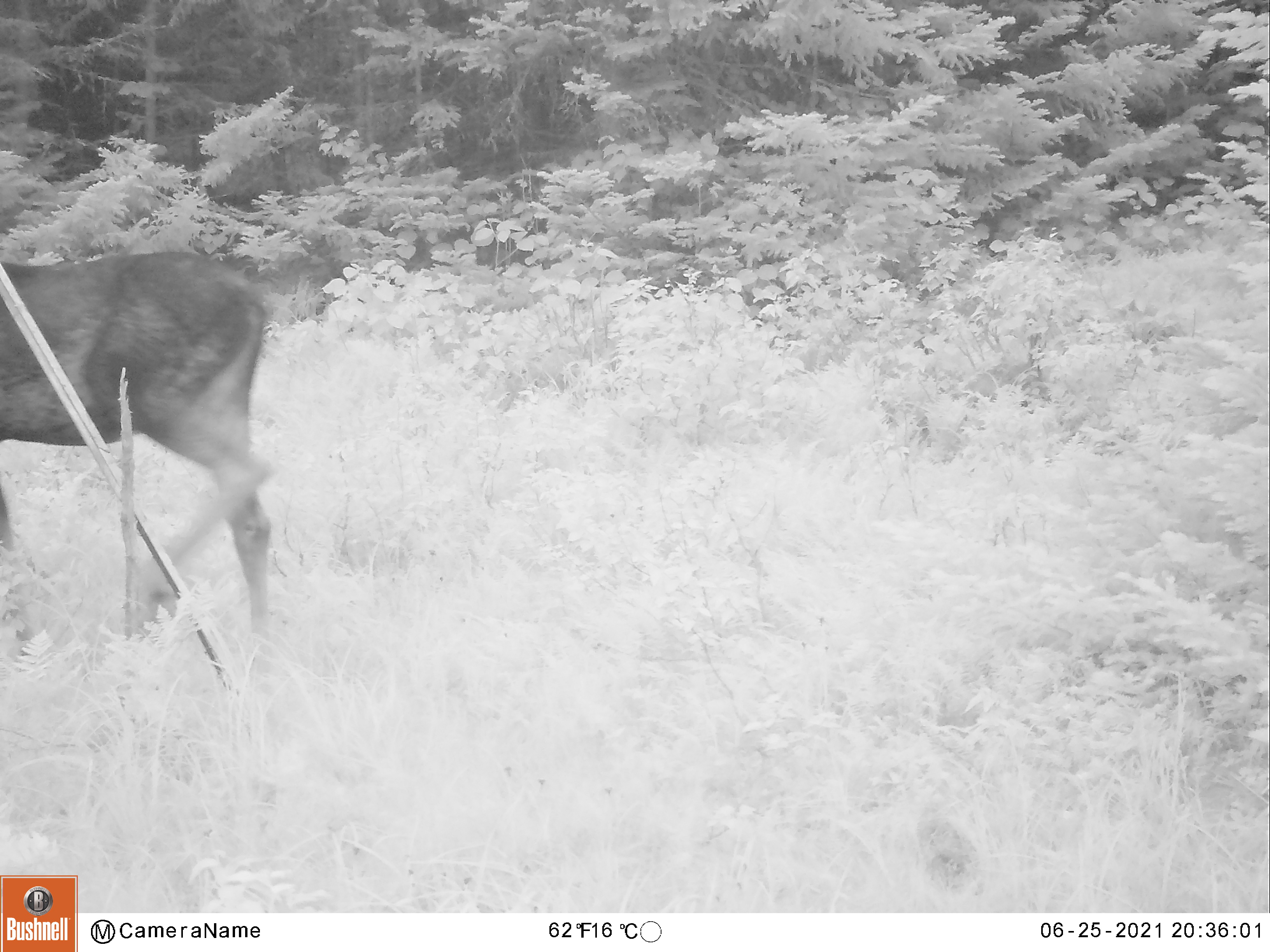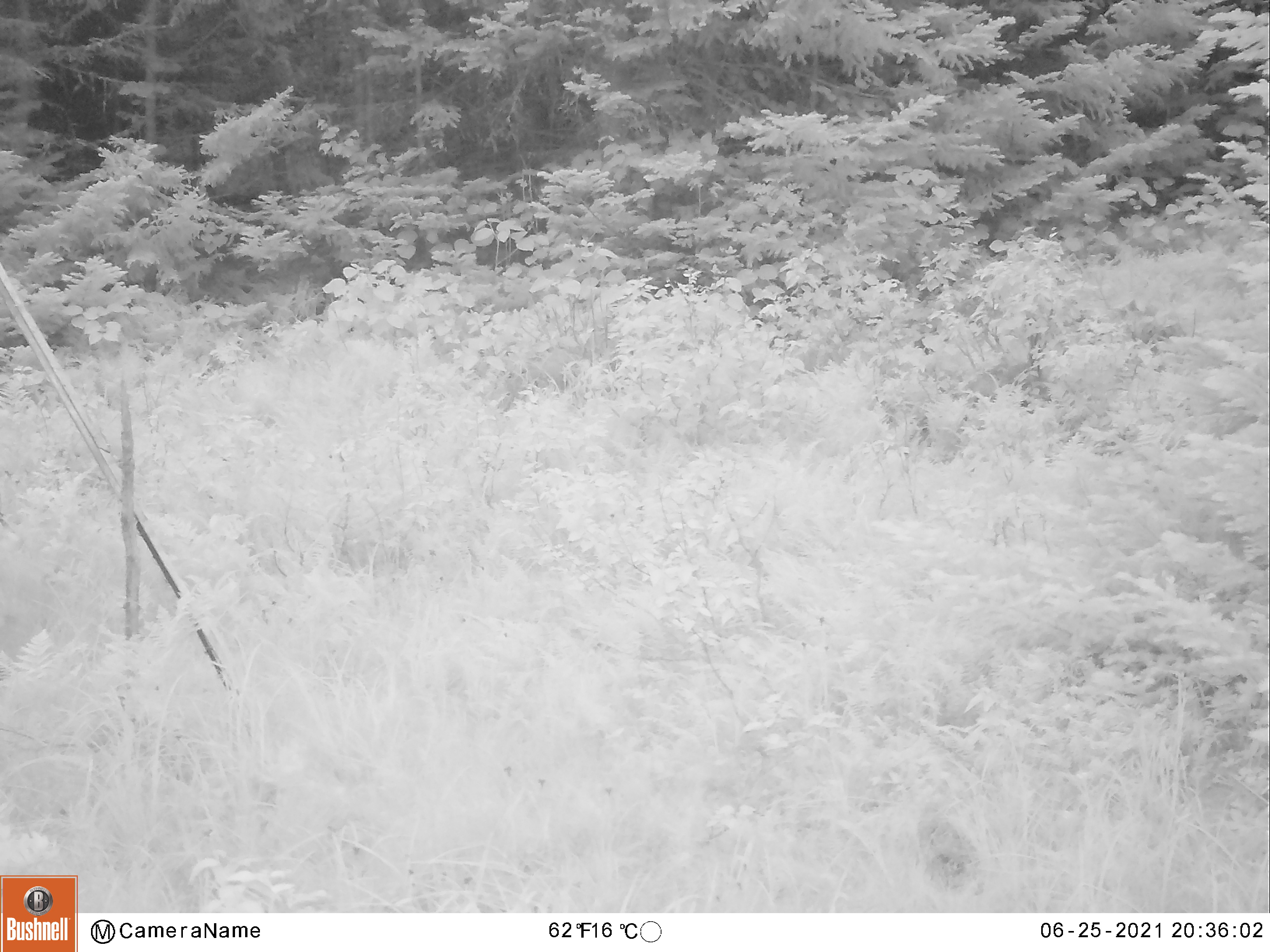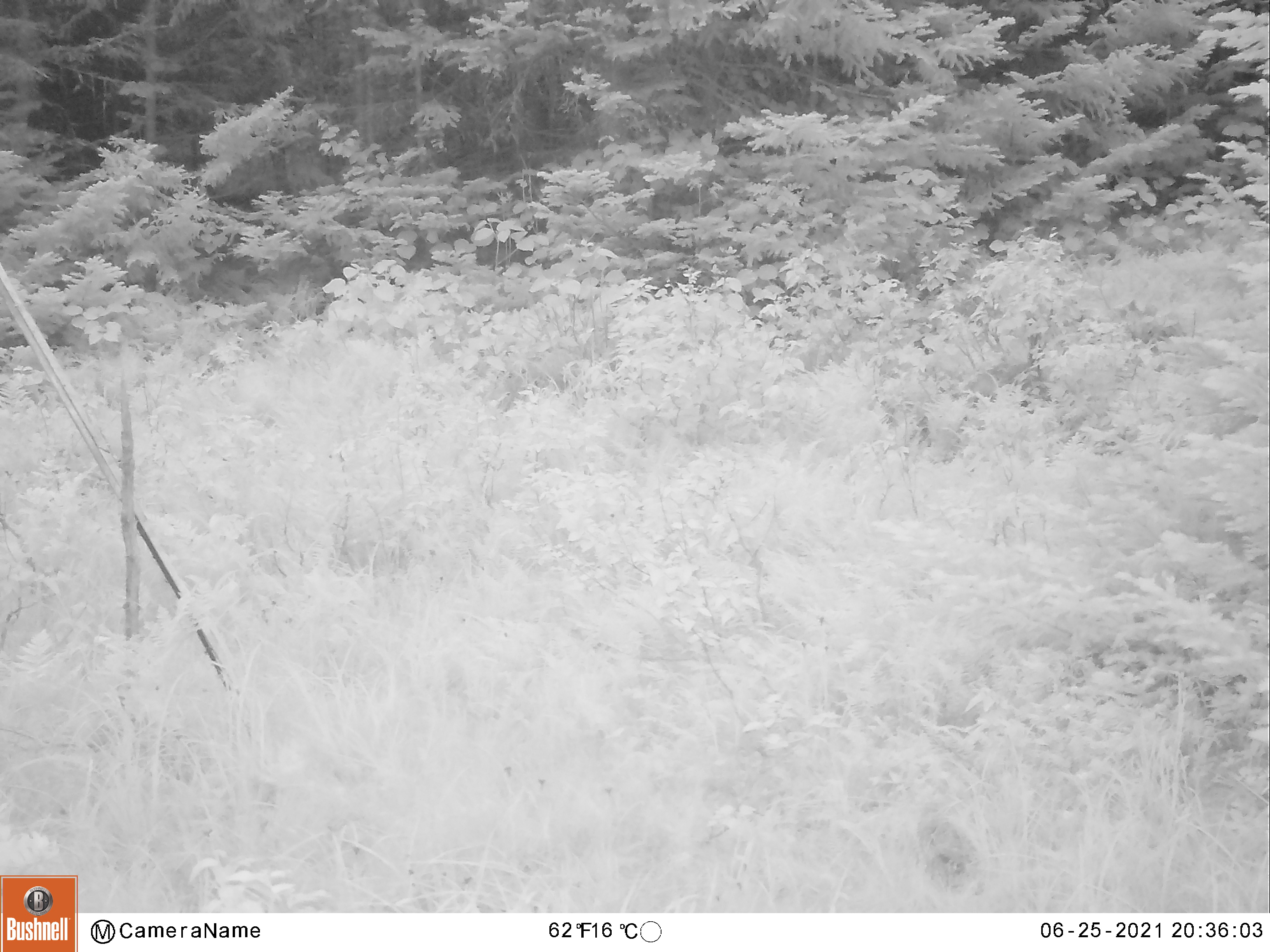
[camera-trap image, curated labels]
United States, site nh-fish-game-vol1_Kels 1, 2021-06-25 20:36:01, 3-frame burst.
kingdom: Animalia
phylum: Chordata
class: Mammalia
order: Artiodactyla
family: Cervidae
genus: Alces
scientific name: Alces alces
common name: moose